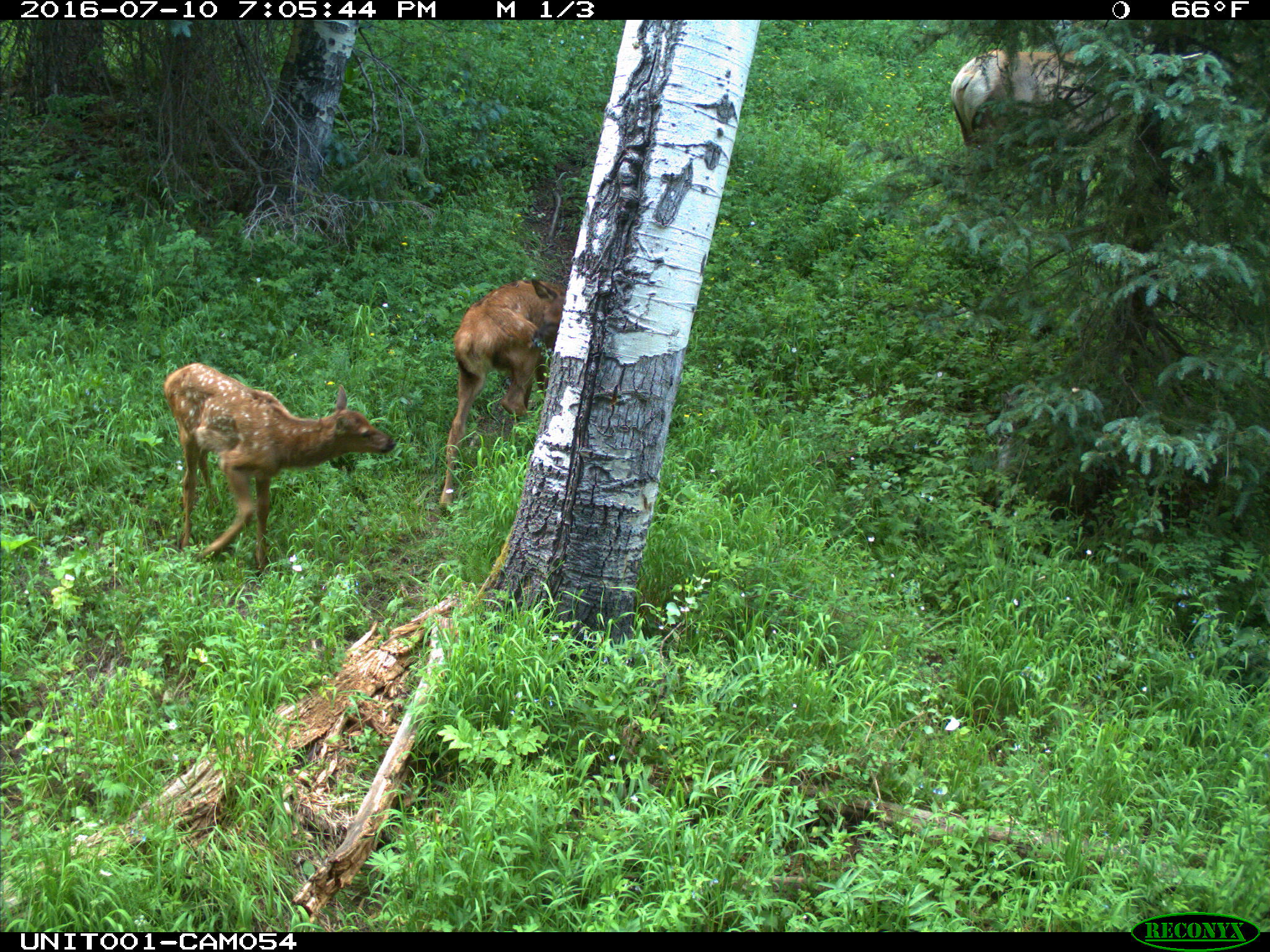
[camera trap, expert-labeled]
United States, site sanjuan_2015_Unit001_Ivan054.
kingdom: Animalia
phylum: Chordata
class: Mammalia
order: Artiodactyla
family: Cervidae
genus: Cervus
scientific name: Cervus elaphus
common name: red deer